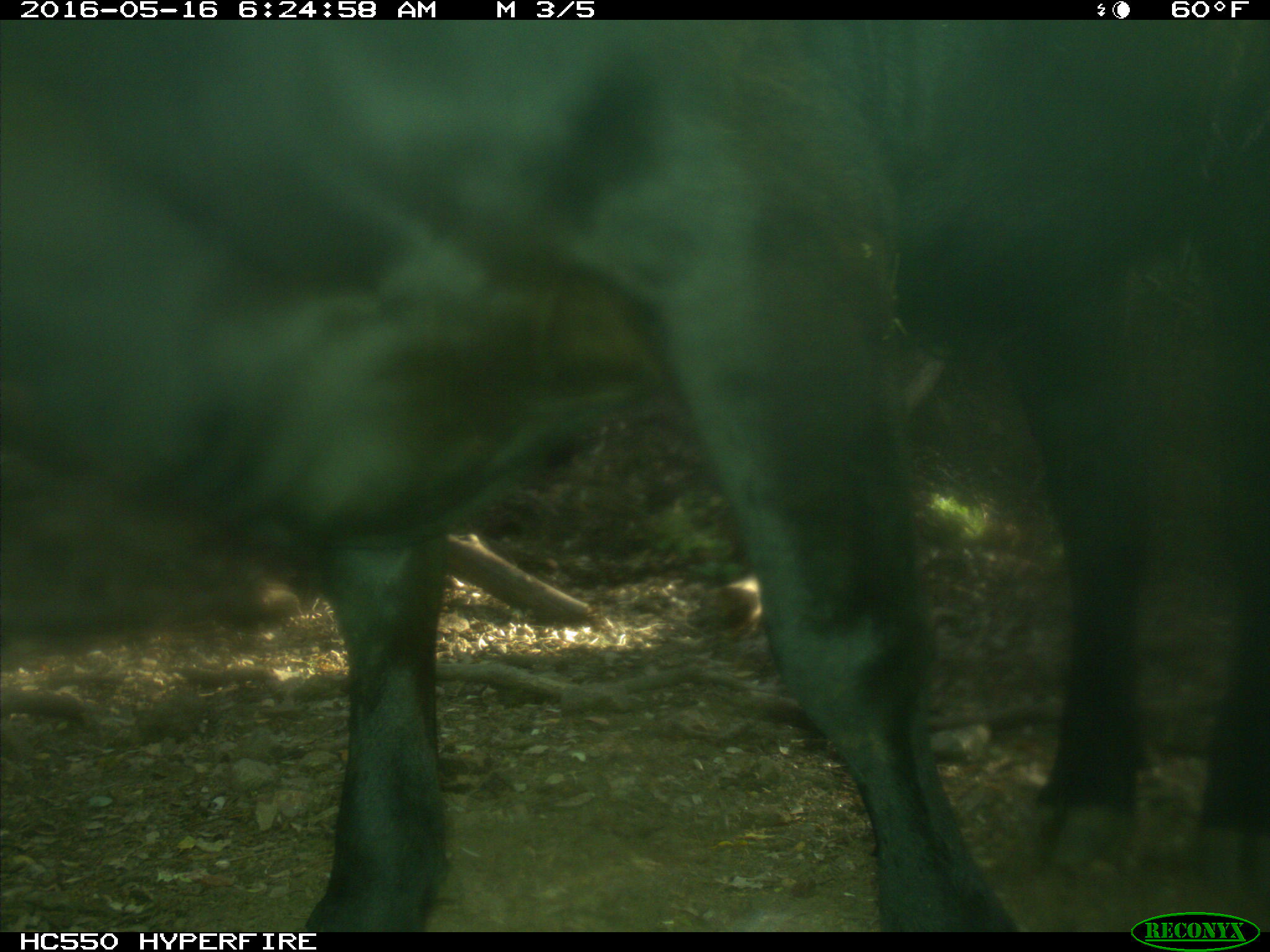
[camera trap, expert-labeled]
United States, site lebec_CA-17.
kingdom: Animalia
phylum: Chordata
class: Mammalia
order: Artiodactyla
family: Bovidae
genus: Bos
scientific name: Bos taurus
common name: domestic cow